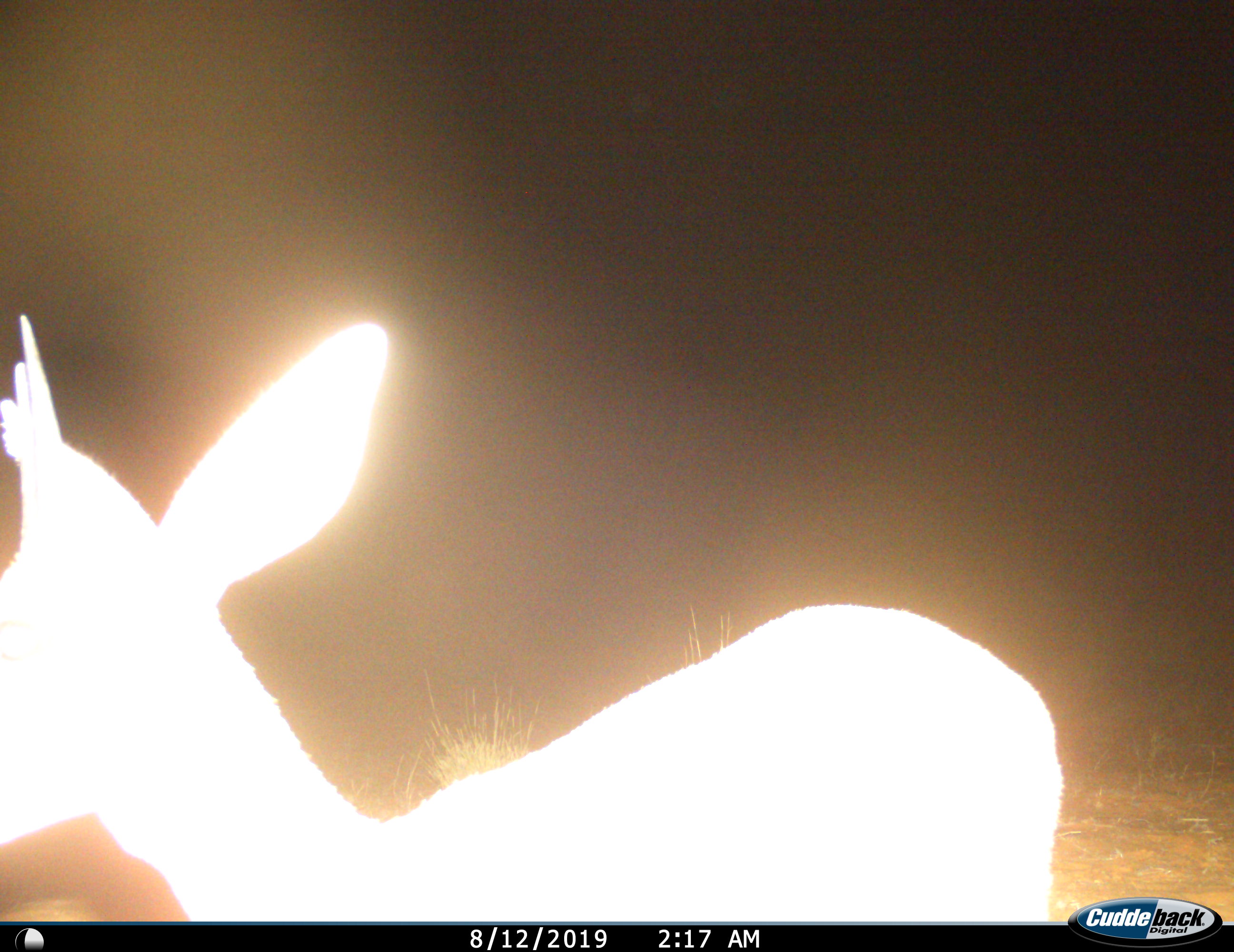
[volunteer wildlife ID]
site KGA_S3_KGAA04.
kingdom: Animalia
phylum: Chordata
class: Mammalia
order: Artiodactyla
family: Bovidae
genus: Raphicerus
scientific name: Raphicerus campestris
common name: steenbok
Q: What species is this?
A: Steenbok (Raphicerus campestris).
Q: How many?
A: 1.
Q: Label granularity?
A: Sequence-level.